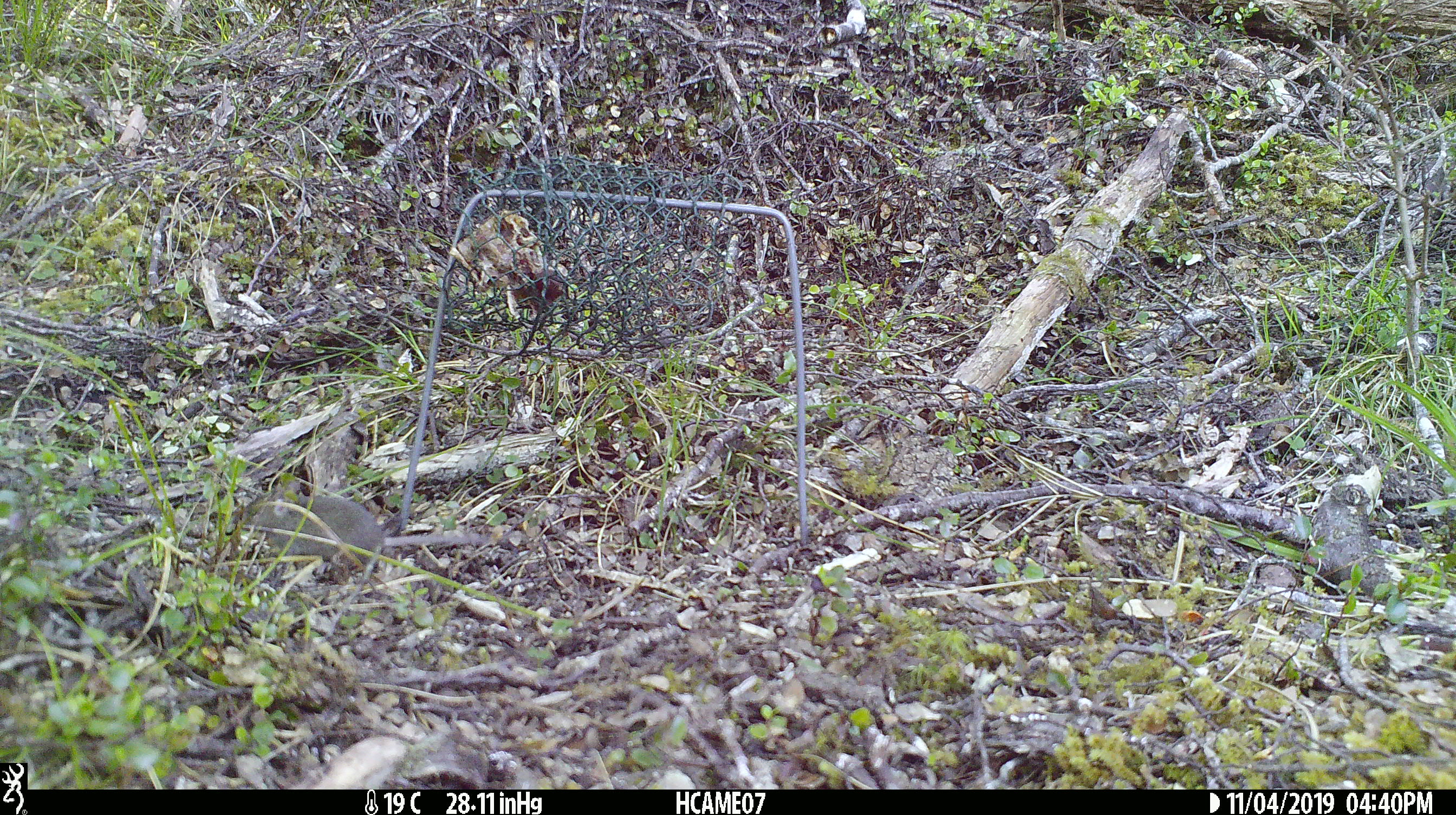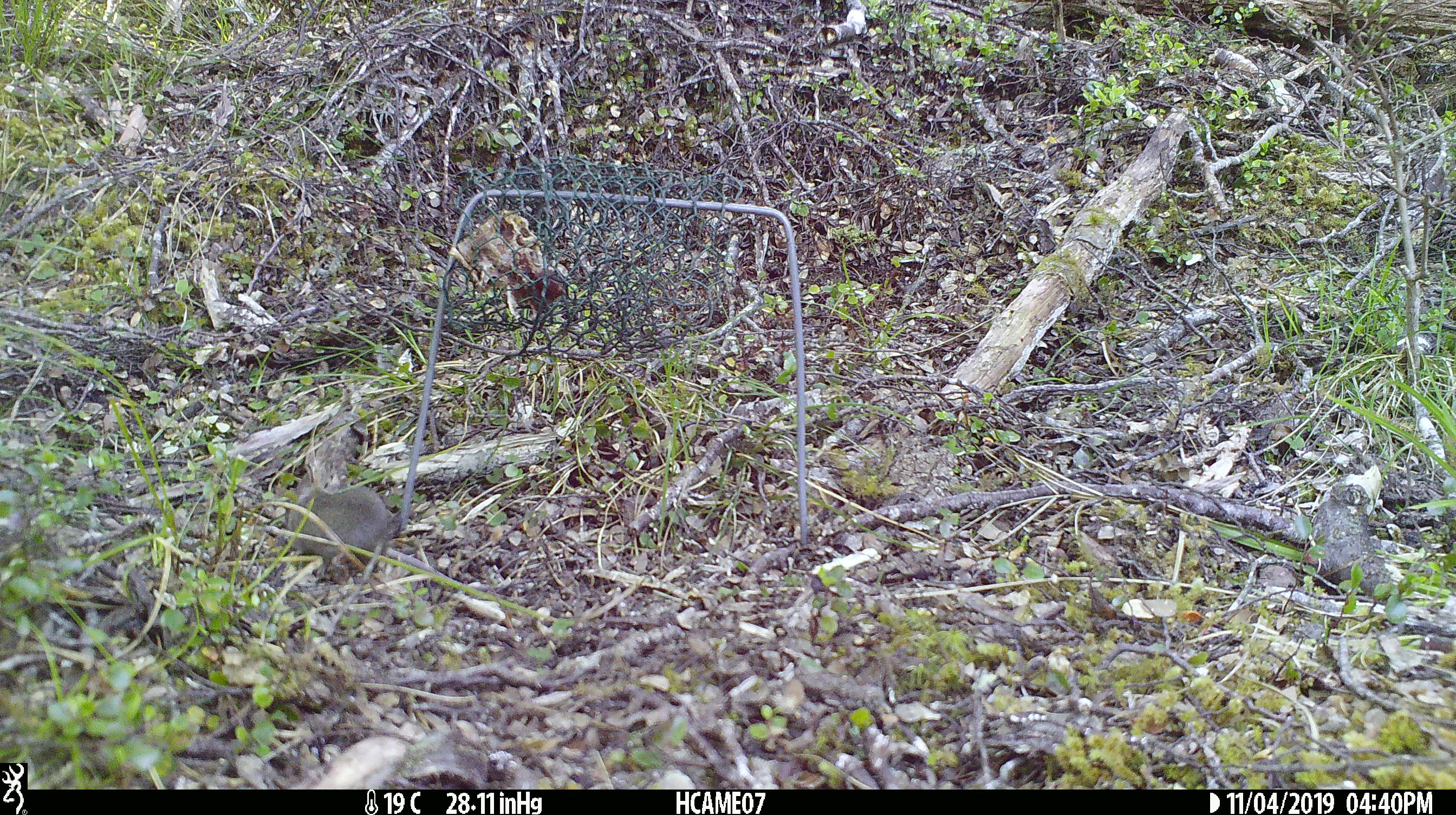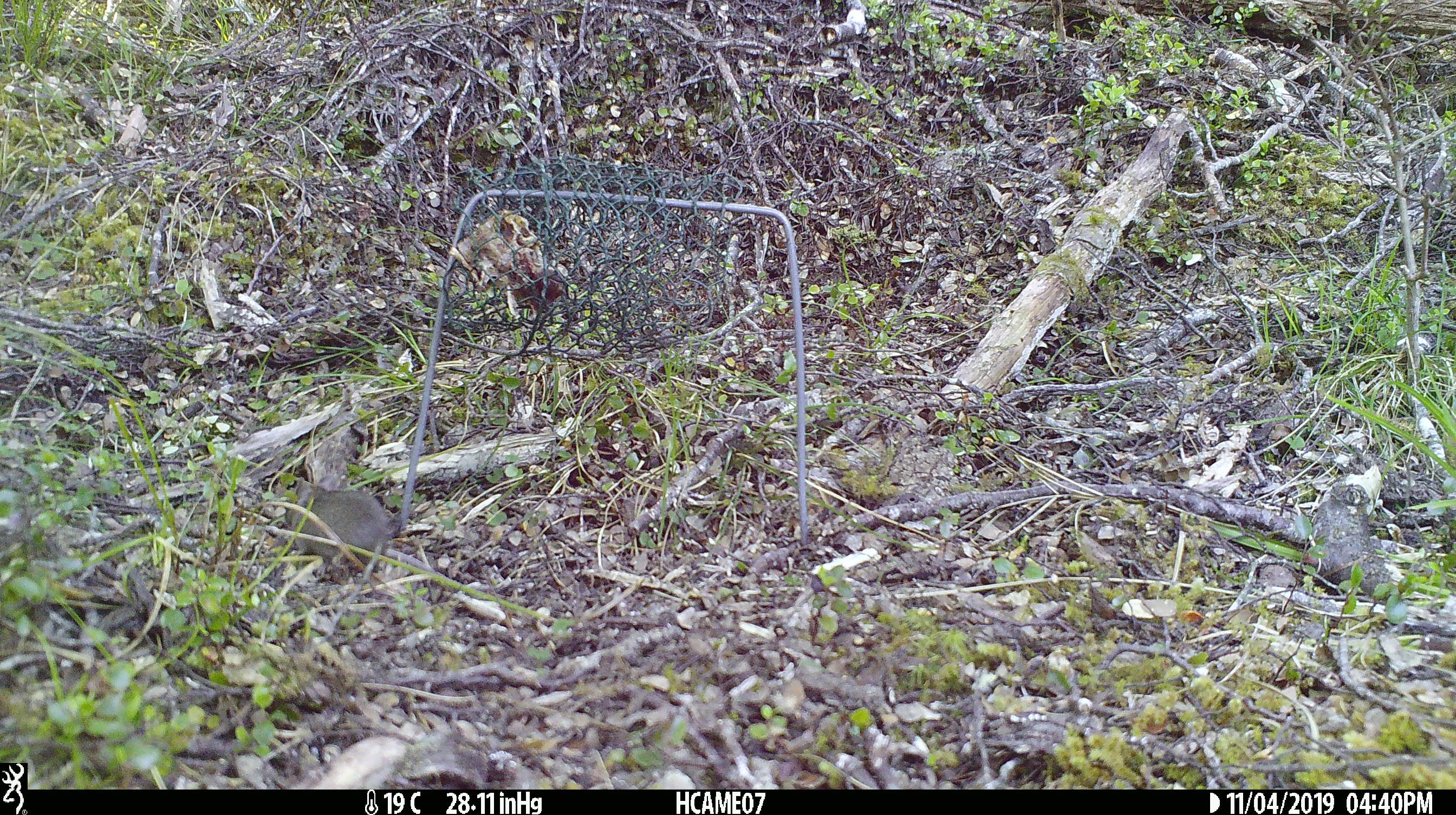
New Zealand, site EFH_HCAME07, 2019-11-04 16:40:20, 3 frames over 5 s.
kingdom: Animalia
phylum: Chordata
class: Mammalia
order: Rodentia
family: Muridae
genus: Mus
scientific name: Mus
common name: mouse